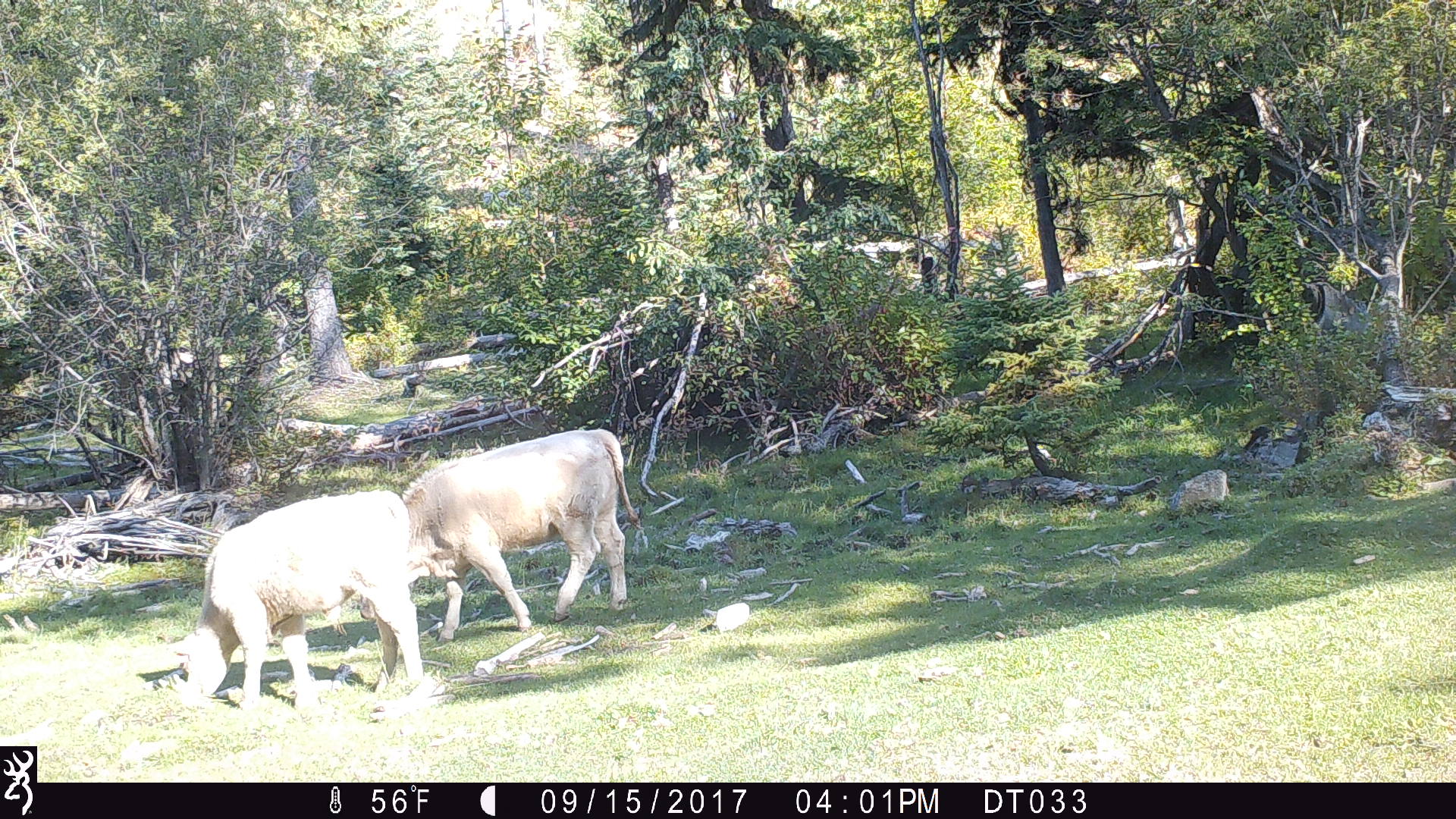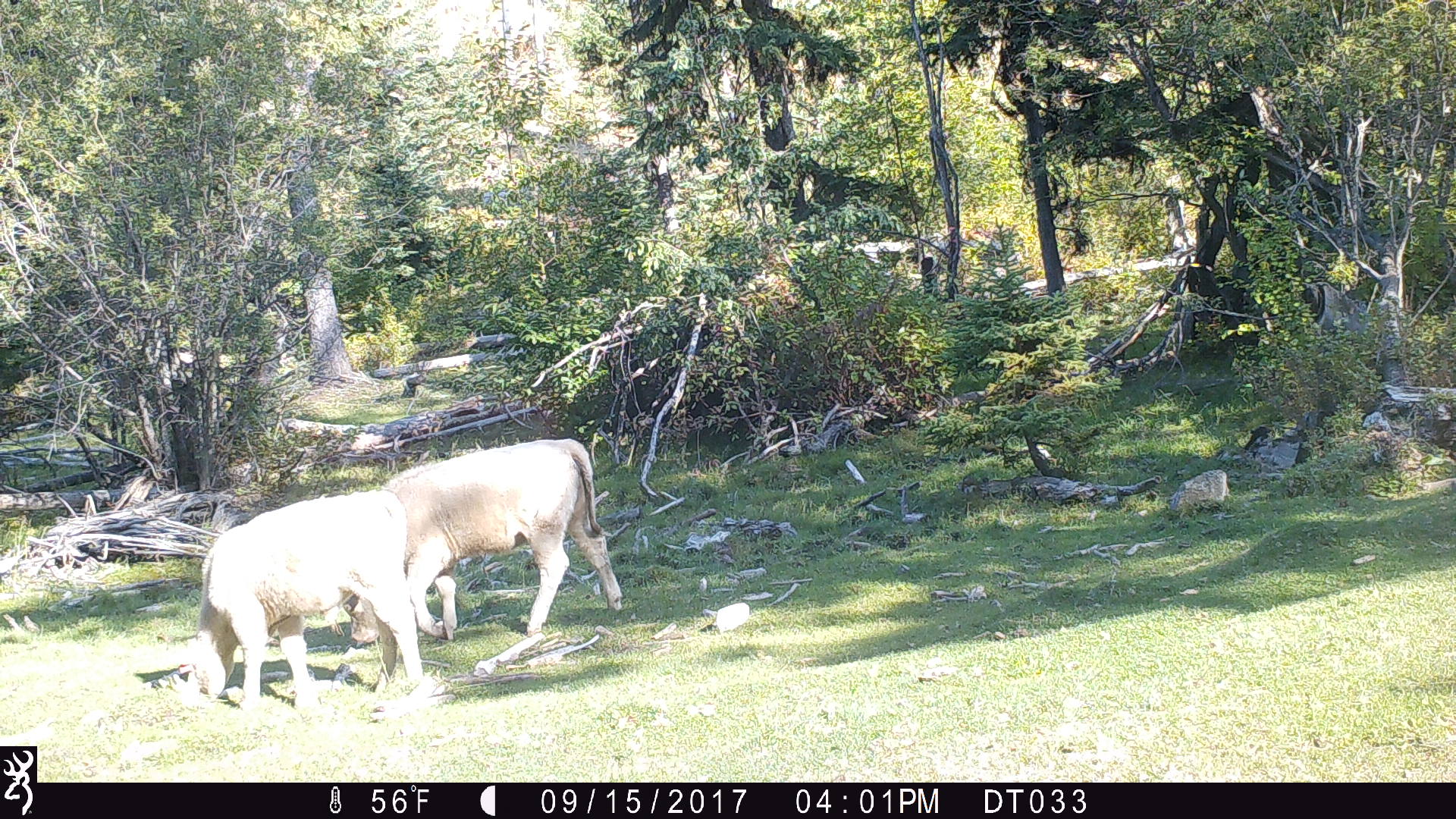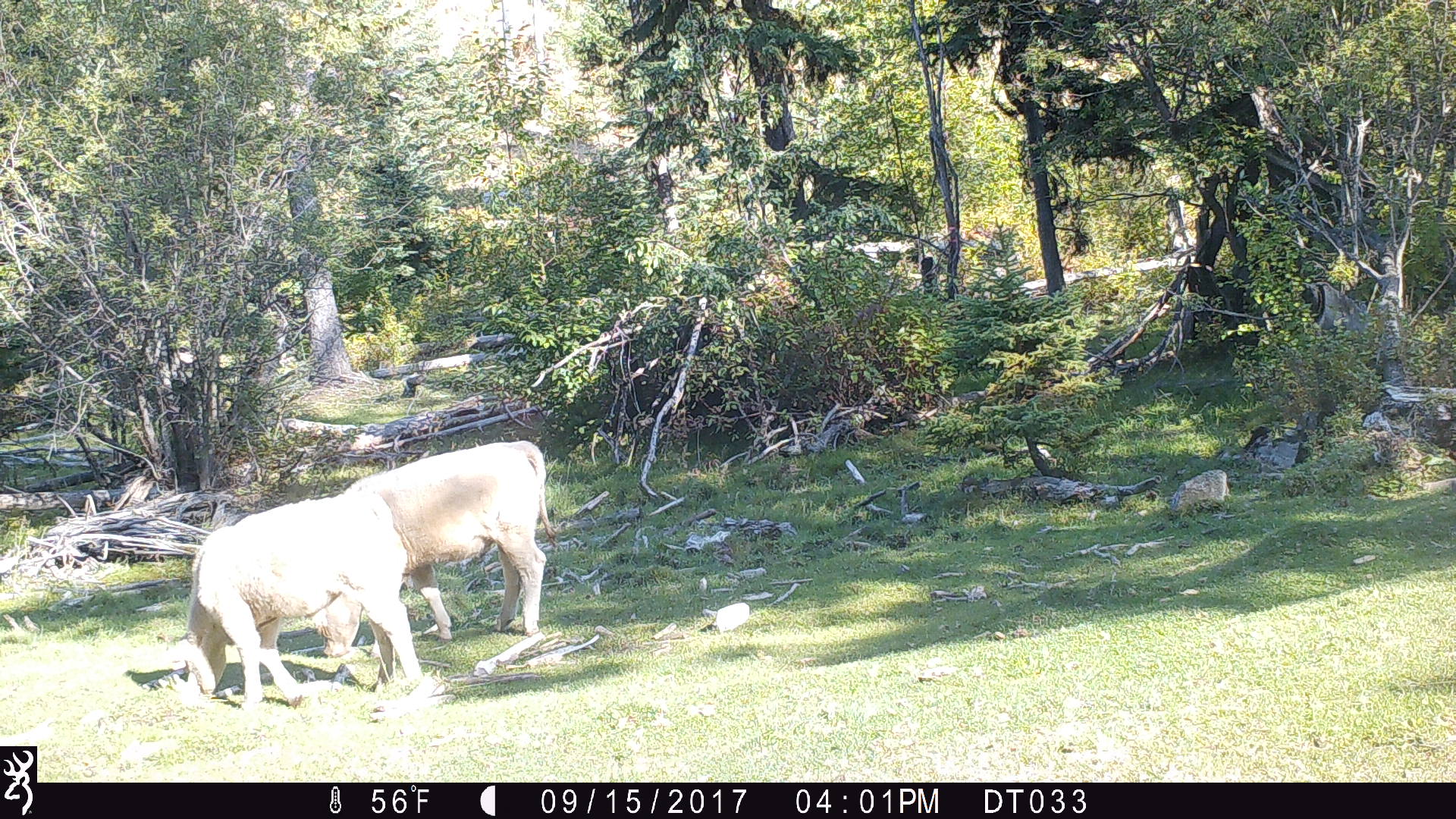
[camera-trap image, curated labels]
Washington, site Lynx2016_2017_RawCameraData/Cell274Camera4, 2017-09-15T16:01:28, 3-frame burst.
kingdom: Animalia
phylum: Chordata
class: Mammalia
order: Artiodactyla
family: Bovidae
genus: Bos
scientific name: Bos taurus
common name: domestic cattle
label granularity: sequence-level